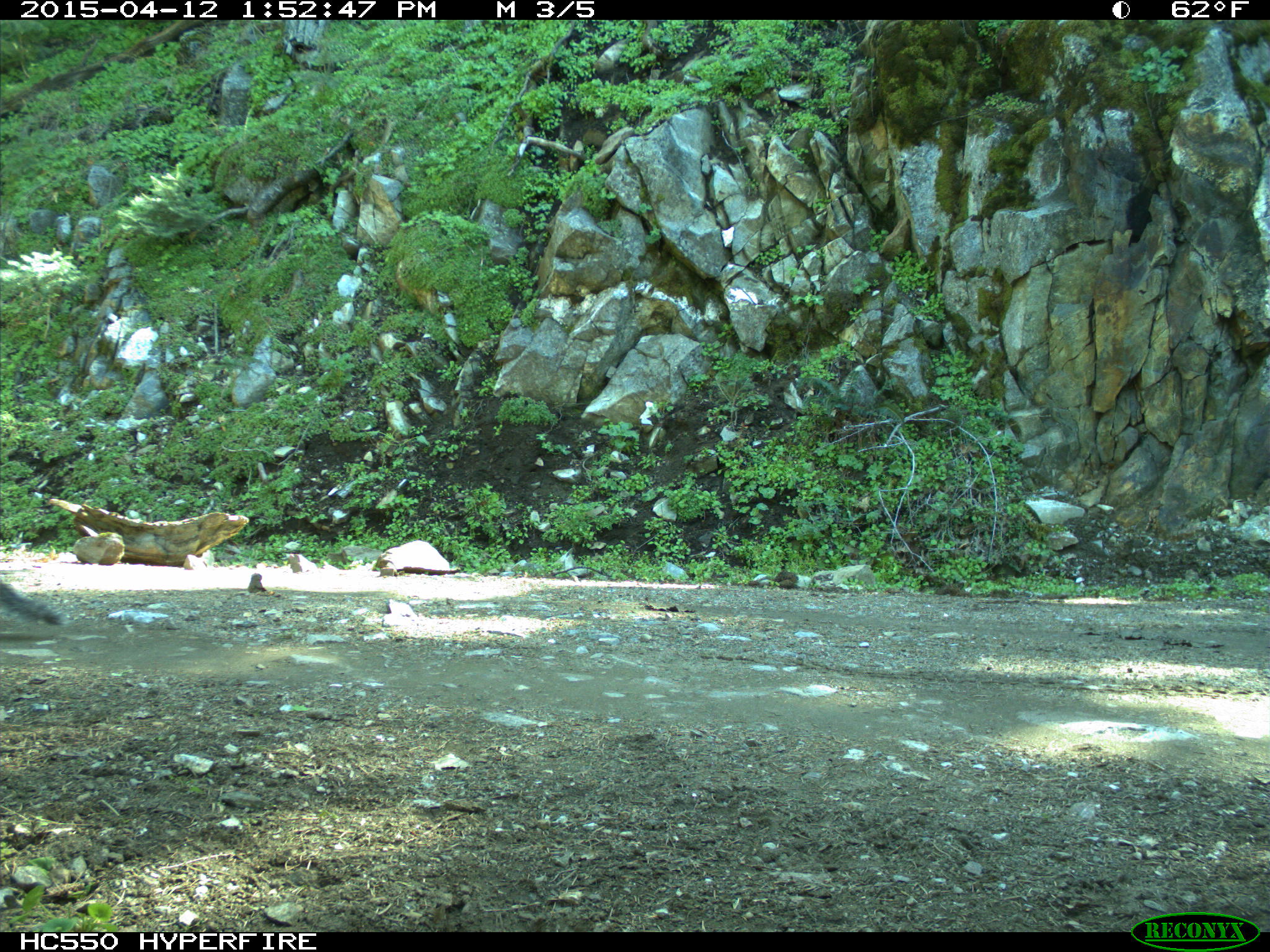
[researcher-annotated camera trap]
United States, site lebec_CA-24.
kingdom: Animalia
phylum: Chordata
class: Mammalia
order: Rodentia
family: Sciuridae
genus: Sciurus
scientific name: Sciurus carolinensis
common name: eastern gray squirrel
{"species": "Sciurus carolinensis (eastern gray squirrel)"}